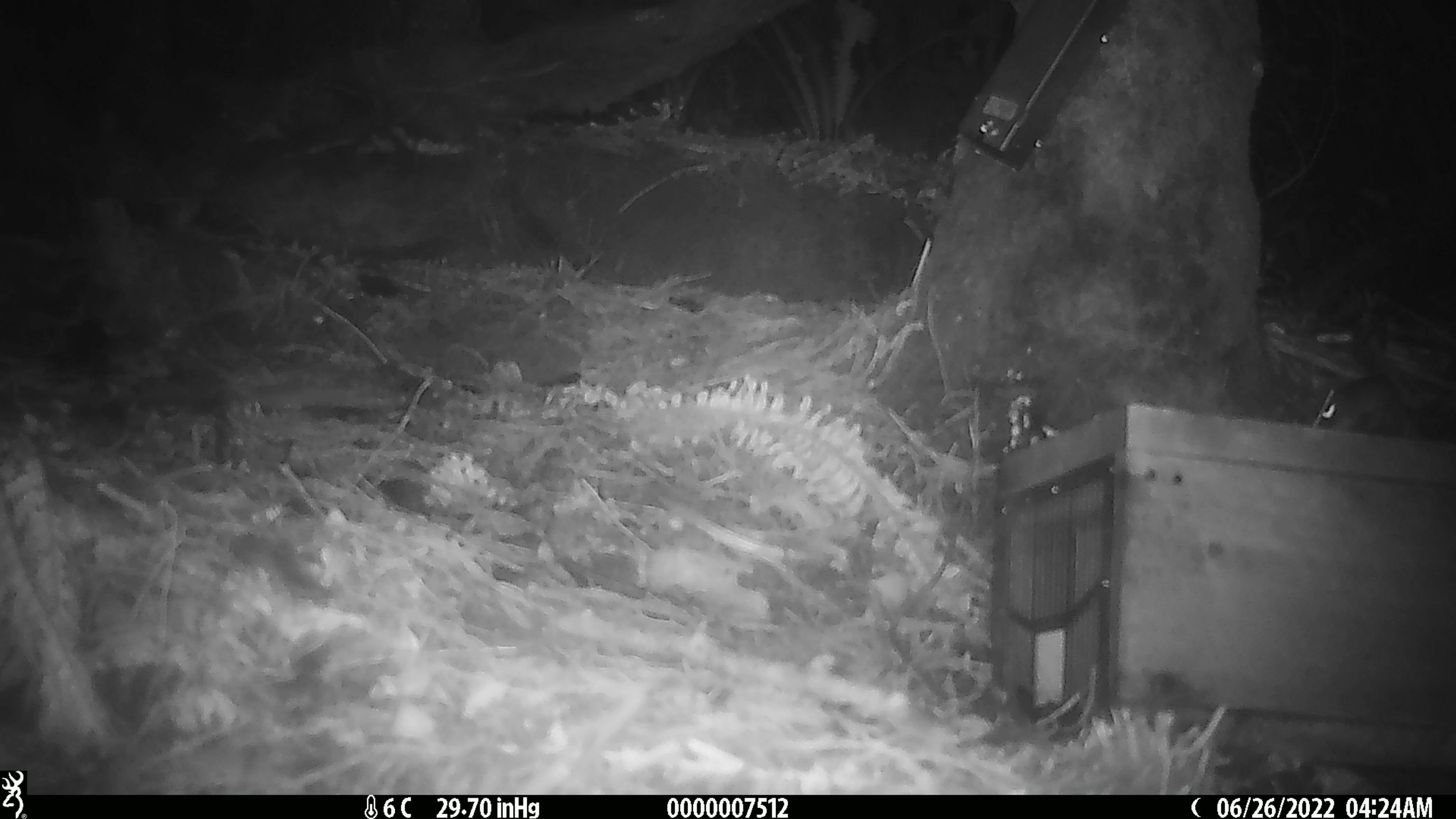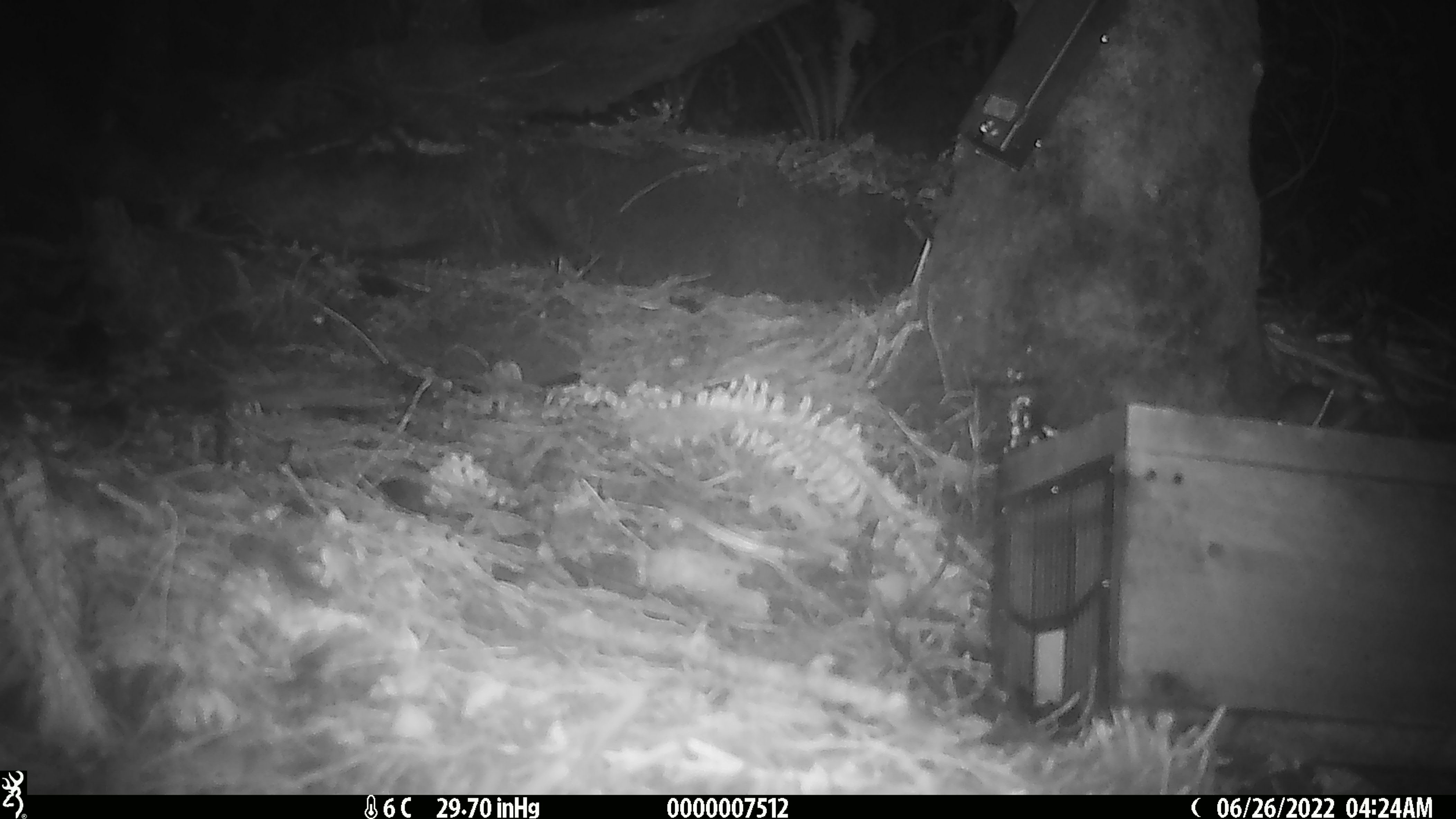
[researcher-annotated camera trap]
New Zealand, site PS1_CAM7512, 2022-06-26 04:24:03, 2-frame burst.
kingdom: Animalia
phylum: Chordata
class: Mammalia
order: Rodentia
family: Muridae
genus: Mus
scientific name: Mus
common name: mouse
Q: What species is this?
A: Mouse (Mus).